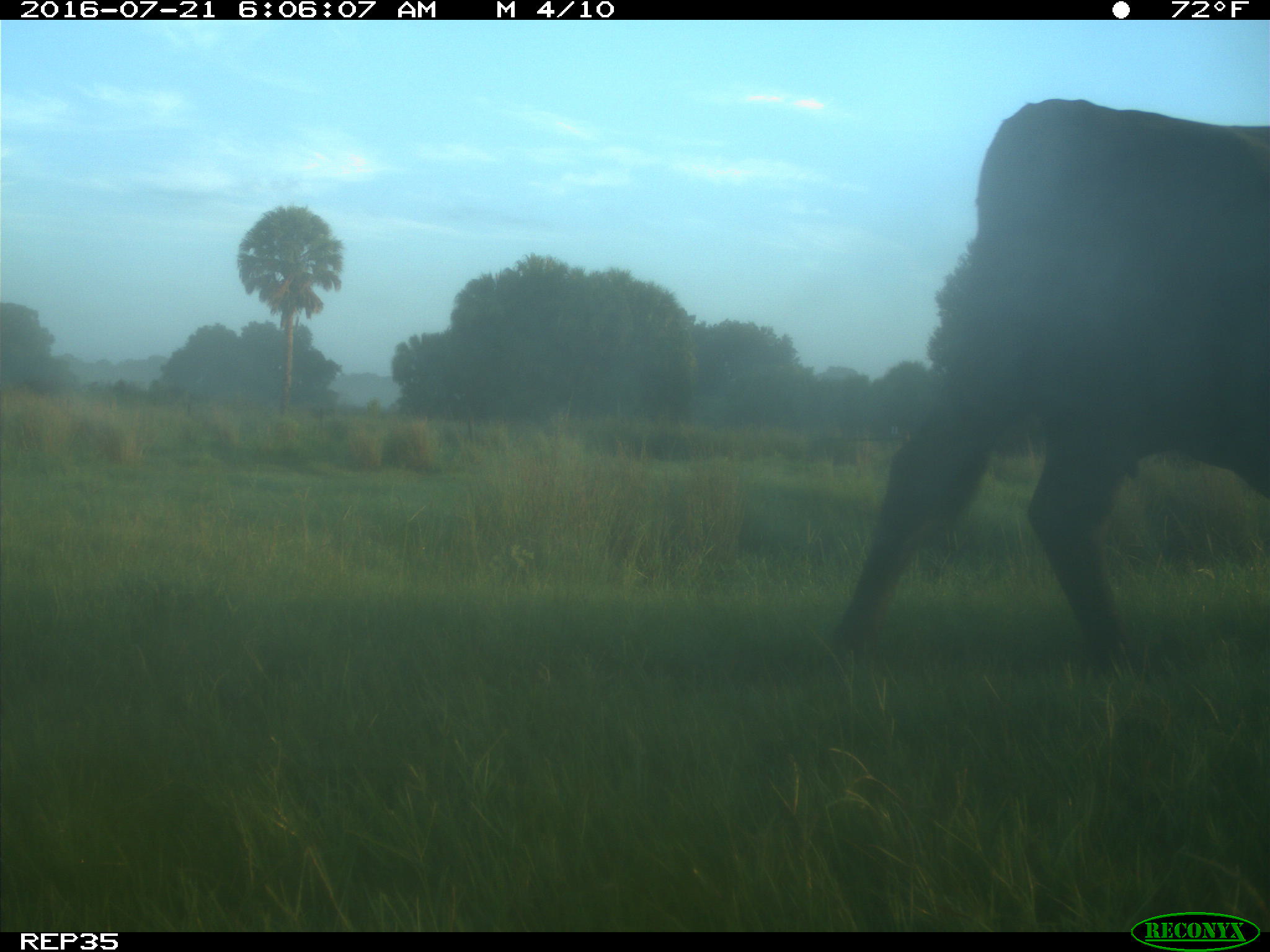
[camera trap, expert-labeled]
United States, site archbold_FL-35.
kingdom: Animalia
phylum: Chordata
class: Mammalia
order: Artiodactyla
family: Bovidae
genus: Bos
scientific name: Bos taurus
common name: domestic cow